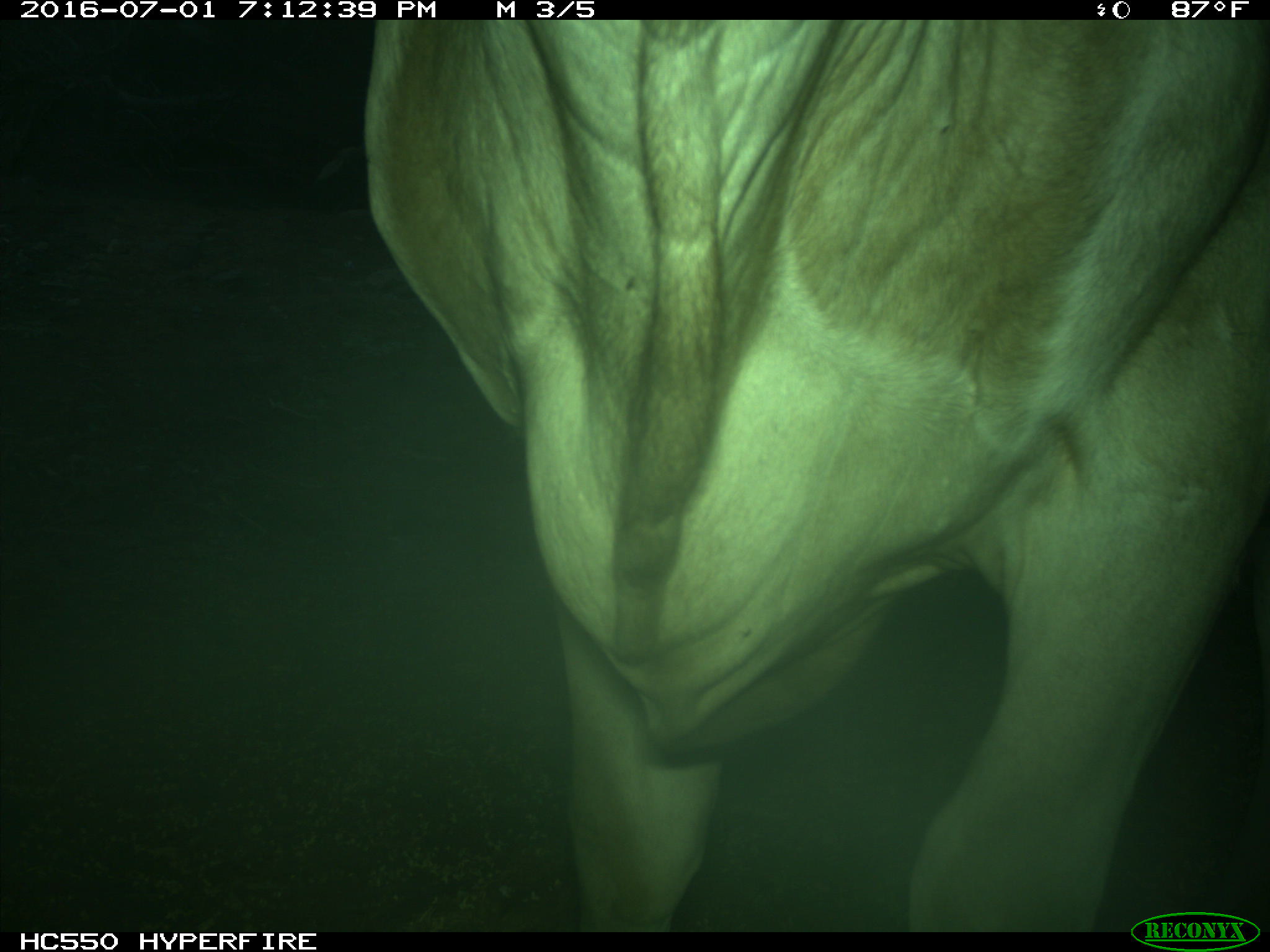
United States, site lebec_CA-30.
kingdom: Animalia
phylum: Chordata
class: Mammalia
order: Artiodactyla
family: Bovidae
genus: Bos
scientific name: Bos taurus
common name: domestic cow